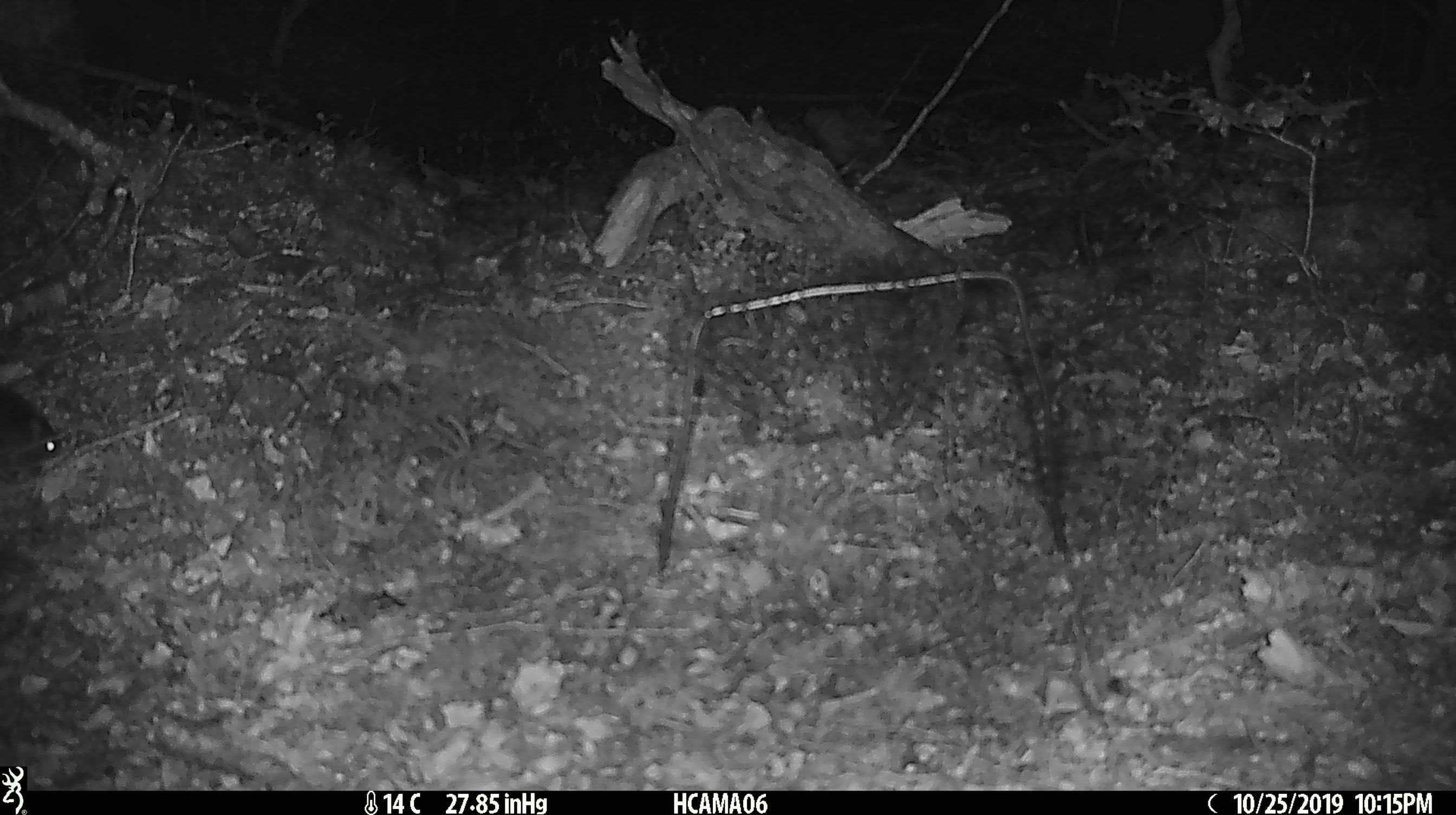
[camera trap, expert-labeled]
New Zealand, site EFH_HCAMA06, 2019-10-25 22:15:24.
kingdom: Animalia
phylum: Chordata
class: Mammalia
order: Rodentia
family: Muridae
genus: Mus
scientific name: Mus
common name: mouse